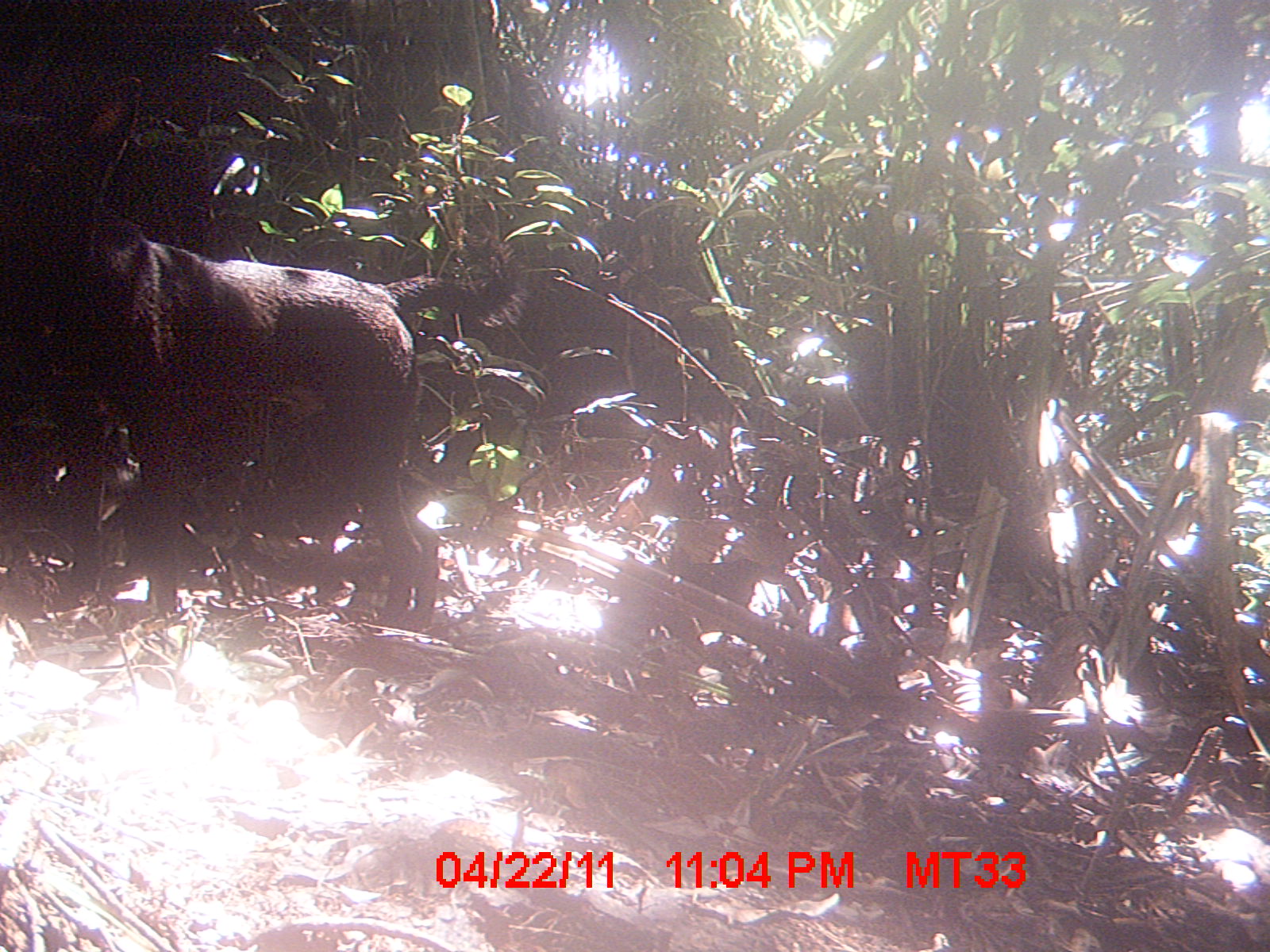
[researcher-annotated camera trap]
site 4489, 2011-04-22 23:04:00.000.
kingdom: Animalia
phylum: Chordata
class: Mammalia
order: Carnivora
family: Canidae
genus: Canis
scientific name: Canis familiaris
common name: domestic dog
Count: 2.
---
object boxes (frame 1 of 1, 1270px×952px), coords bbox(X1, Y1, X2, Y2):
canis familiaris: bbox(0, 74, 530, 633)